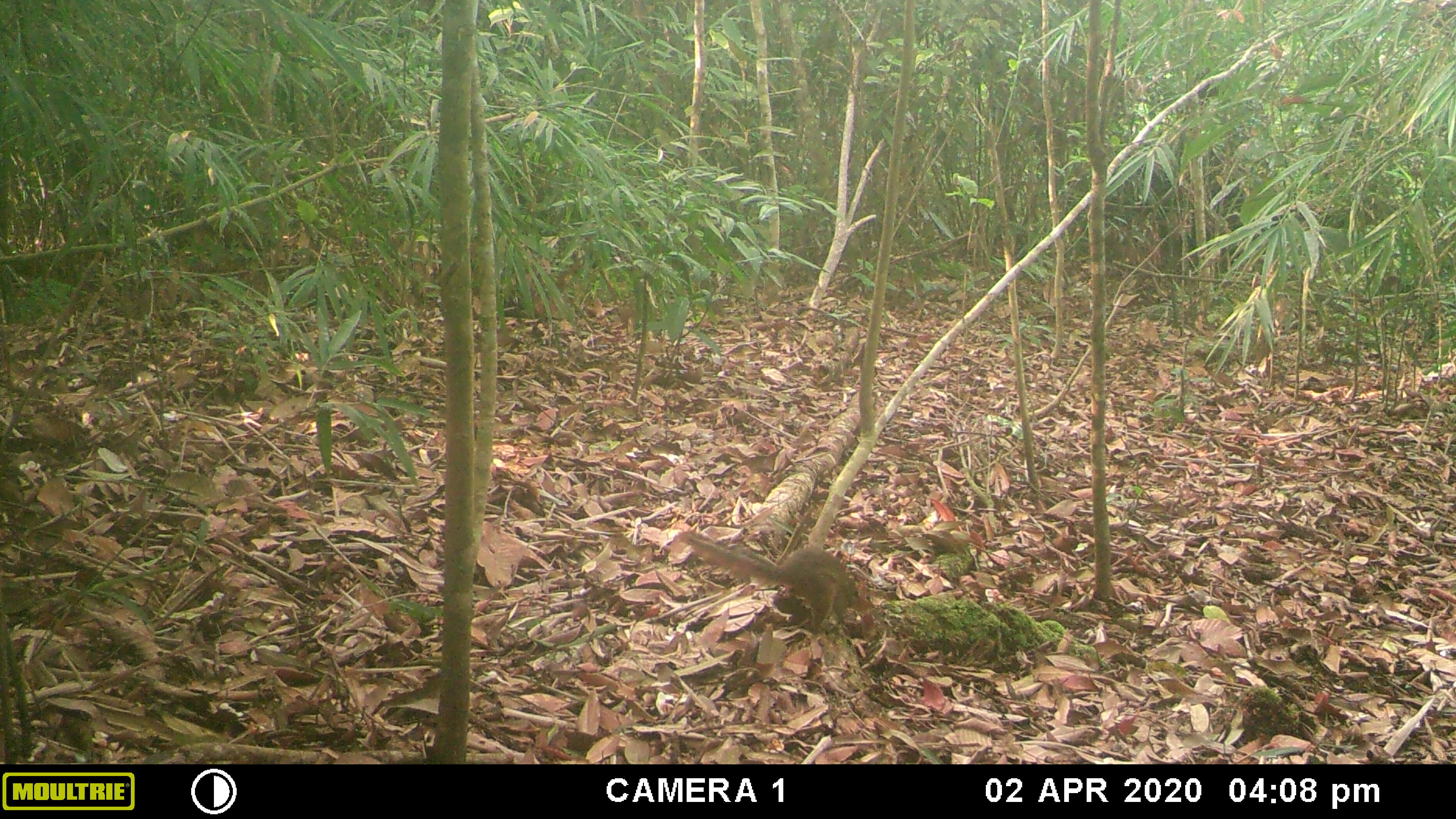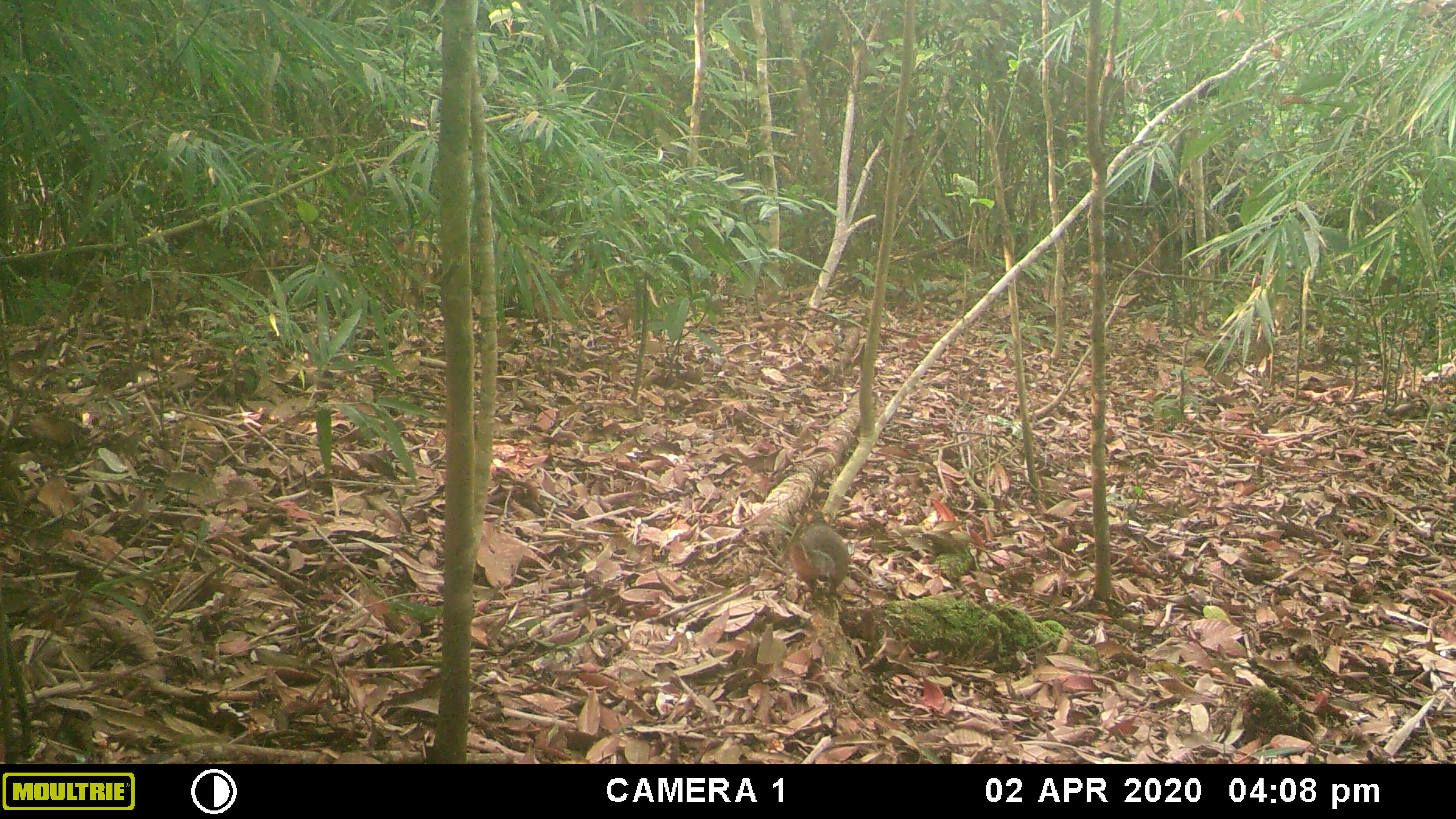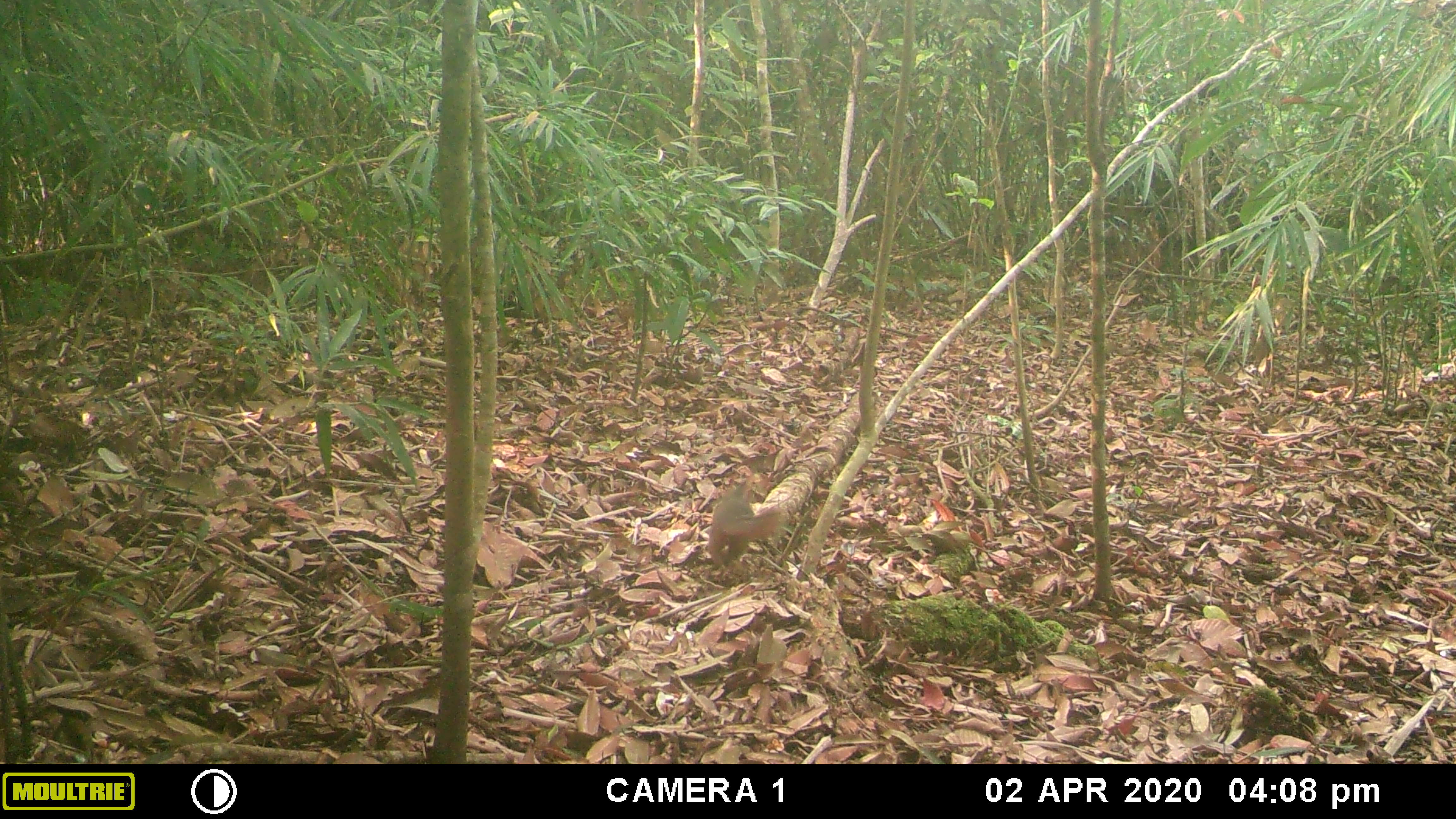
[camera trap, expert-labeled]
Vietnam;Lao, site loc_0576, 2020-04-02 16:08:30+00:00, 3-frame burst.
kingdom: Animalia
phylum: Chordata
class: Mammalia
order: Rodentia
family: Sciuridae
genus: Dremomys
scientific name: Dremomys rufigenis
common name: red-cheeked squirrel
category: red cheeked squirrel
Red cheeked squirrel (red-cheeked squirrel) (Dremomys rufigenis). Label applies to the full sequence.